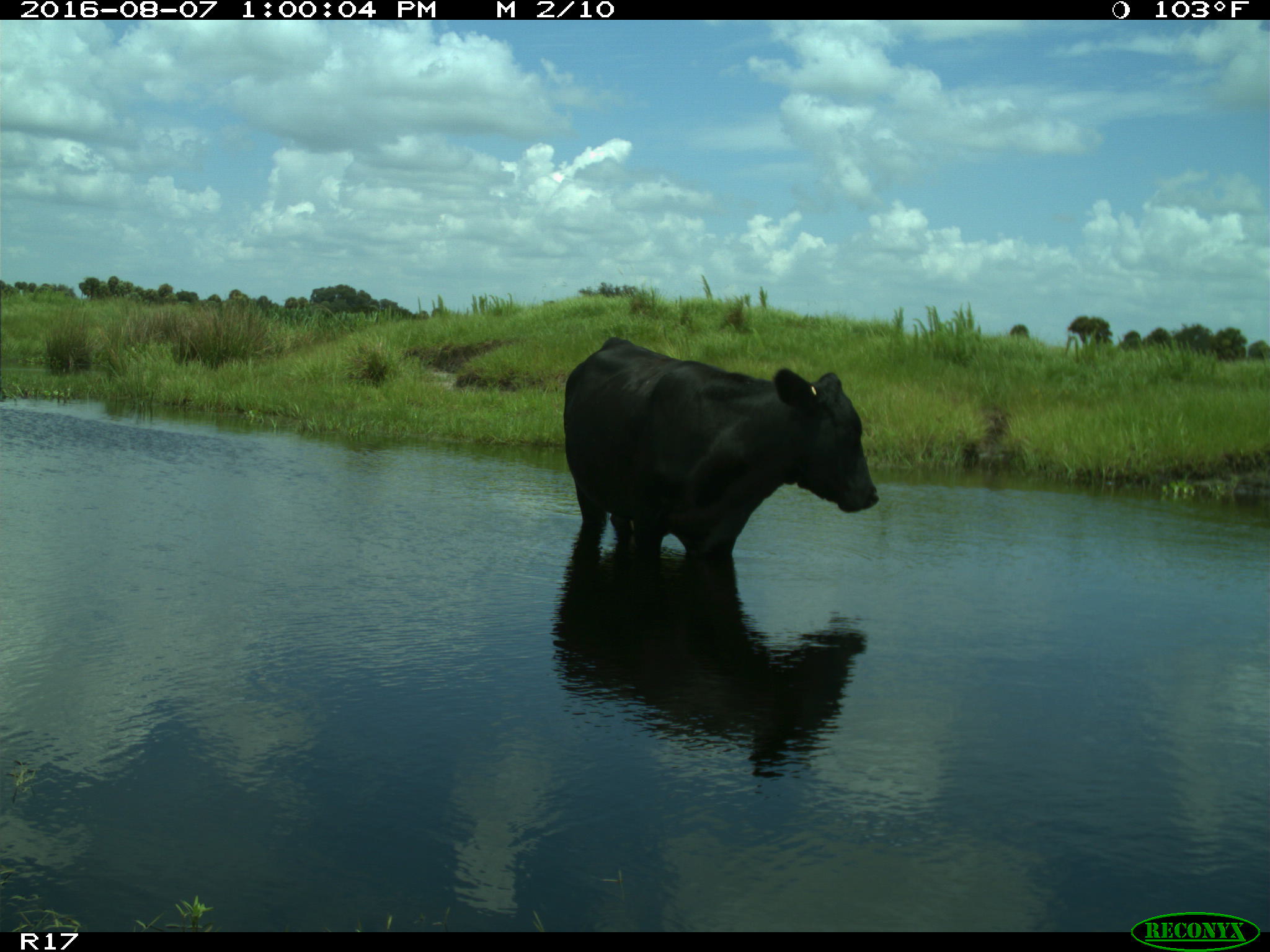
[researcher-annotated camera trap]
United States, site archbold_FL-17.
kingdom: Animalia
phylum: Chordata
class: Mammalia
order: Artiodactyla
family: Bovidae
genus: Bos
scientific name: Bos taurus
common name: domestic cow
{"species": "Bos taurus (domestic cow)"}